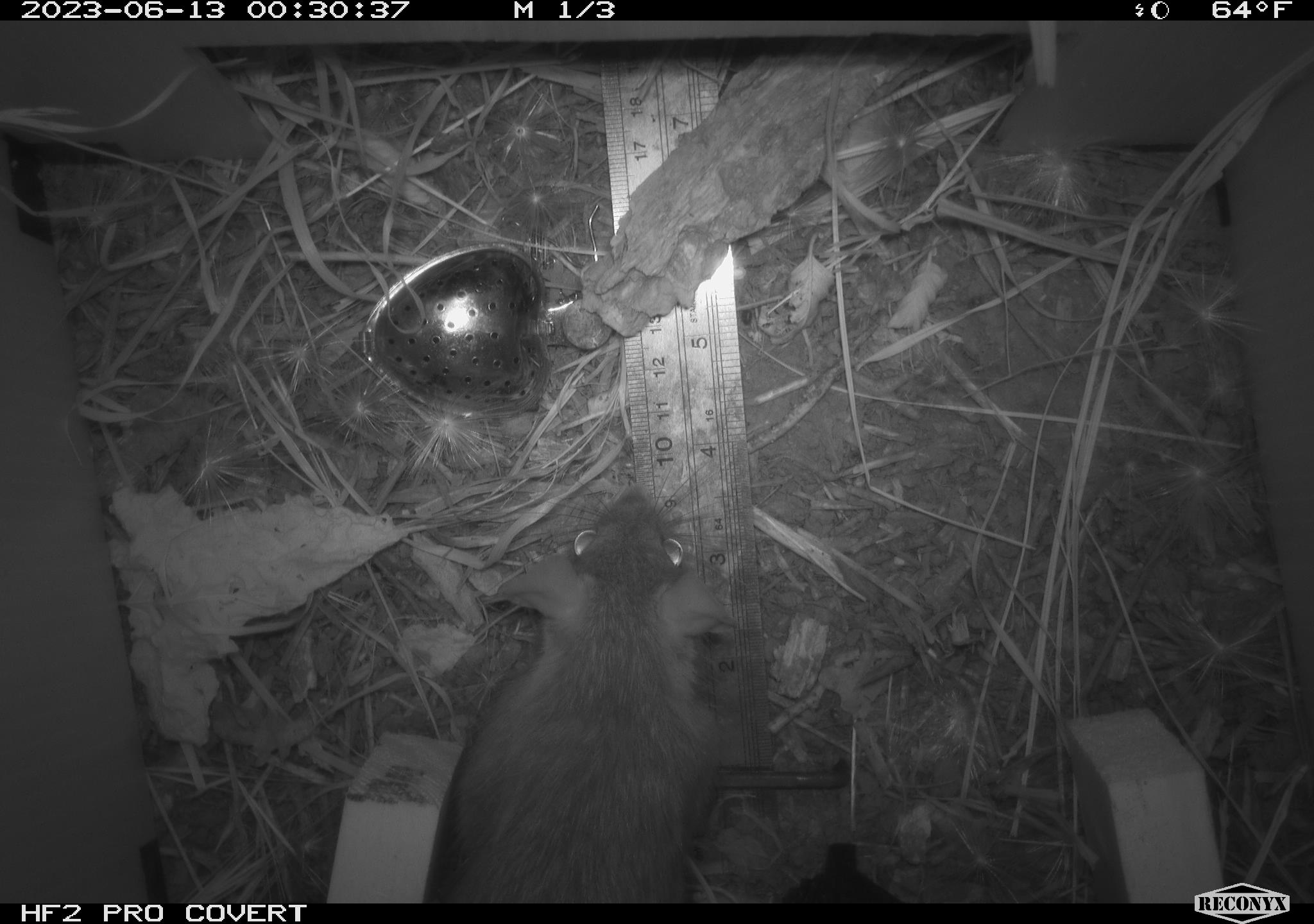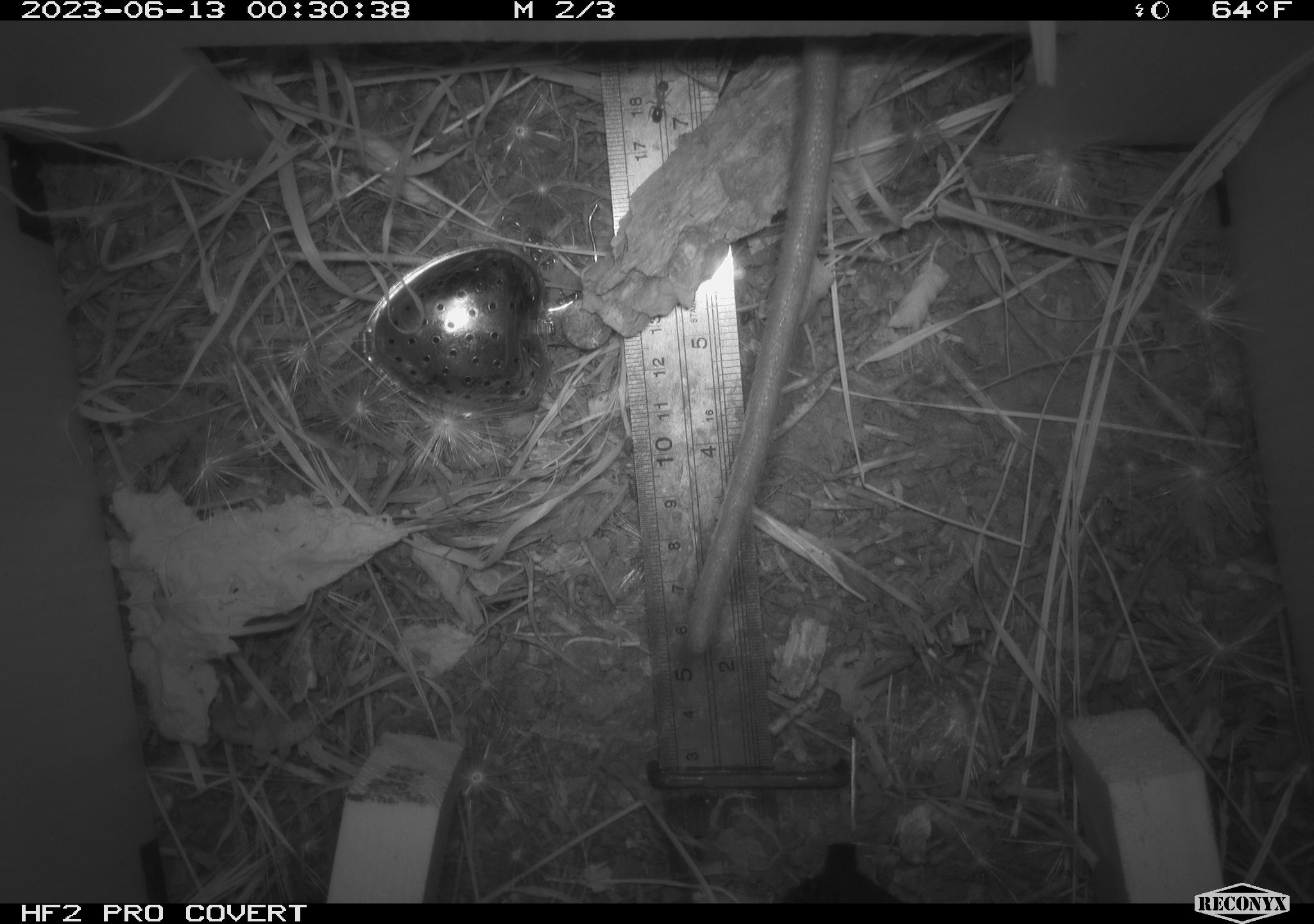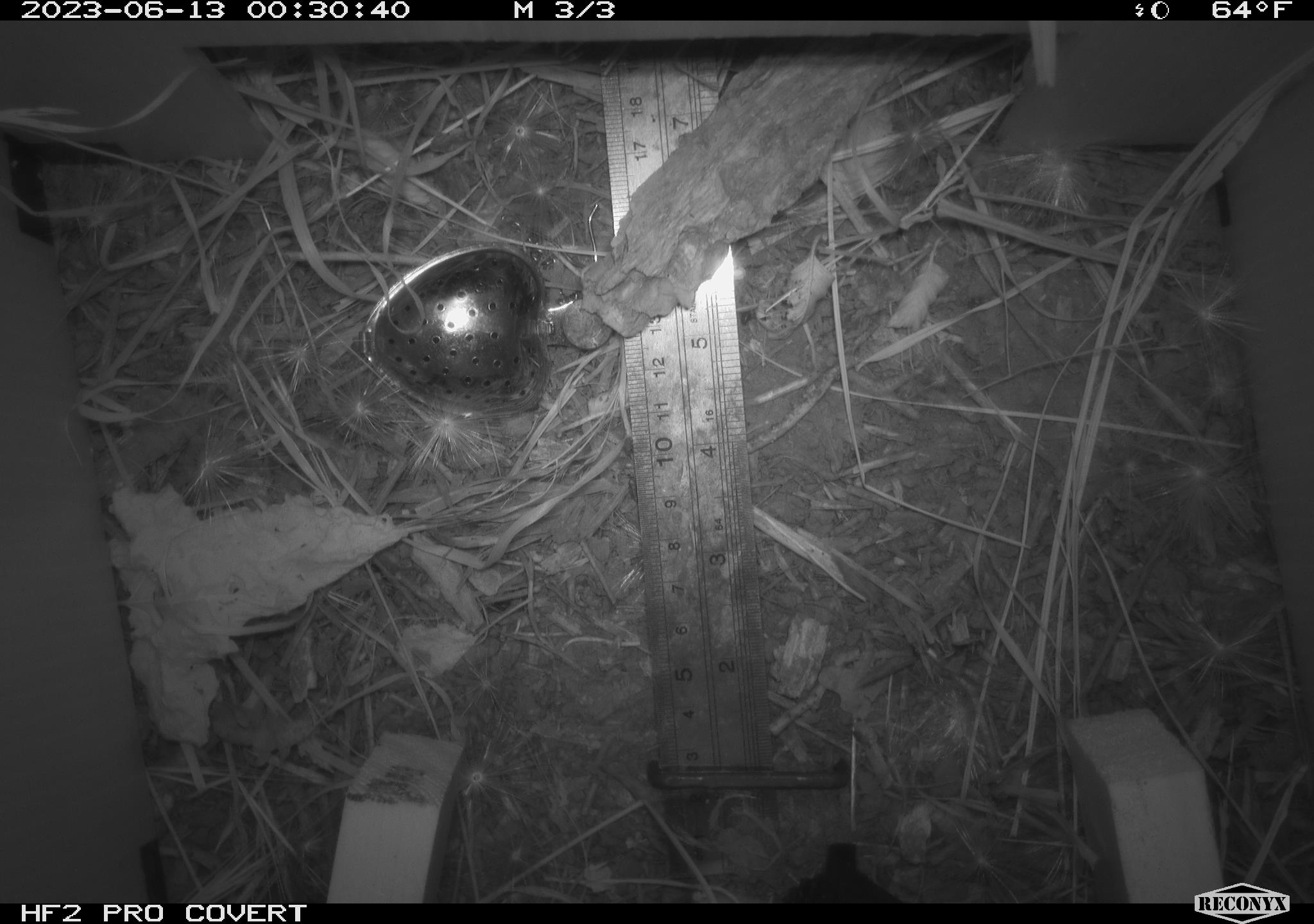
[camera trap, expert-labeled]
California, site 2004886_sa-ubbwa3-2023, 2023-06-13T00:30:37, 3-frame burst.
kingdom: Animalia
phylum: Chordata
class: Mammalia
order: Rodentia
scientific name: Rodentia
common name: mouse species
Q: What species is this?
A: Mouse species (Rodentia).